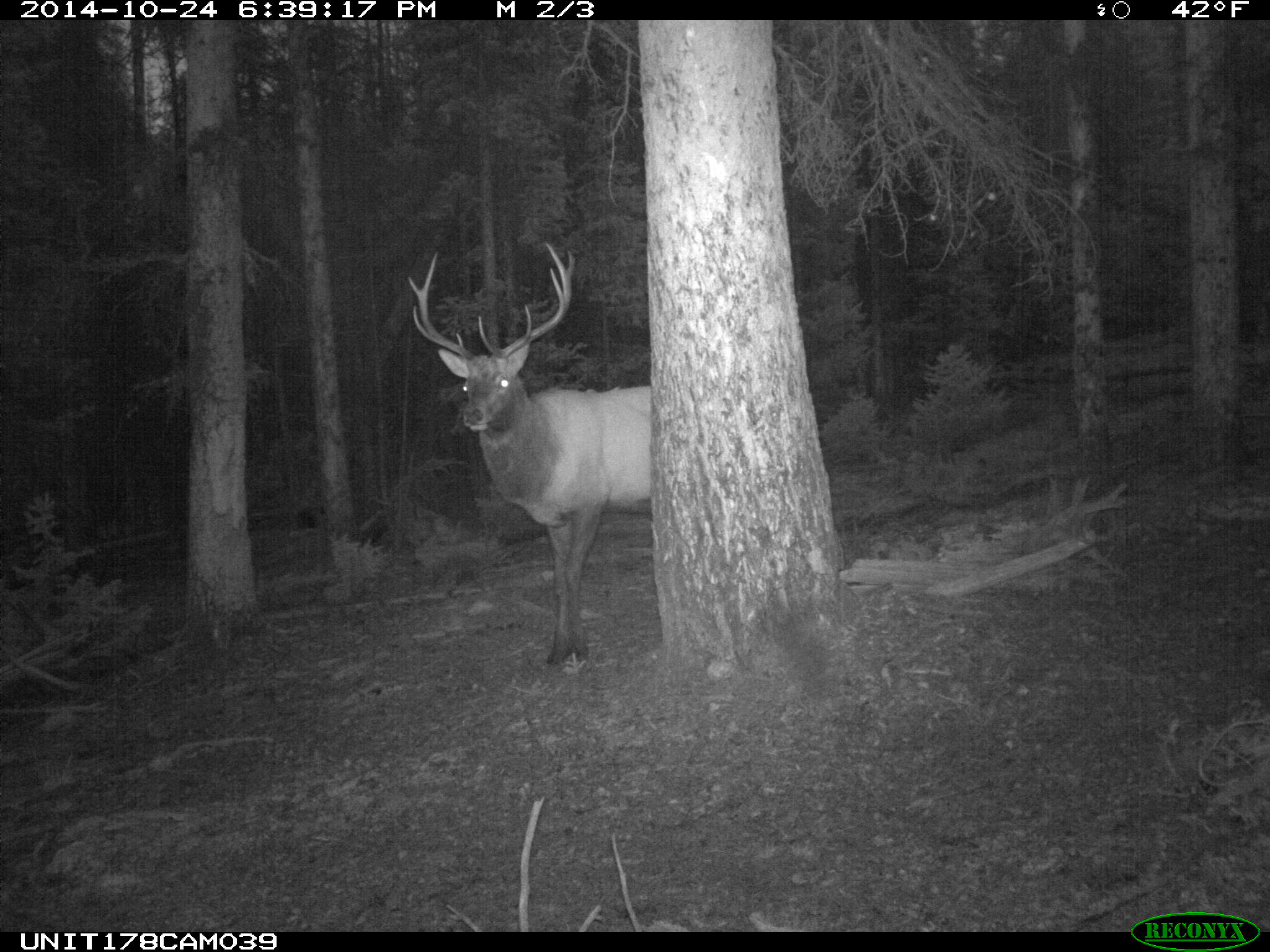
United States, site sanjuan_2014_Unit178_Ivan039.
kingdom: Animalia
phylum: Chordata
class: Mammalia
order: Artiodactyla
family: Cervidae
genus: Cervus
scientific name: Cervus elaphus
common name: red deer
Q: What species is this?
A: Cervus elaphus (red deer).